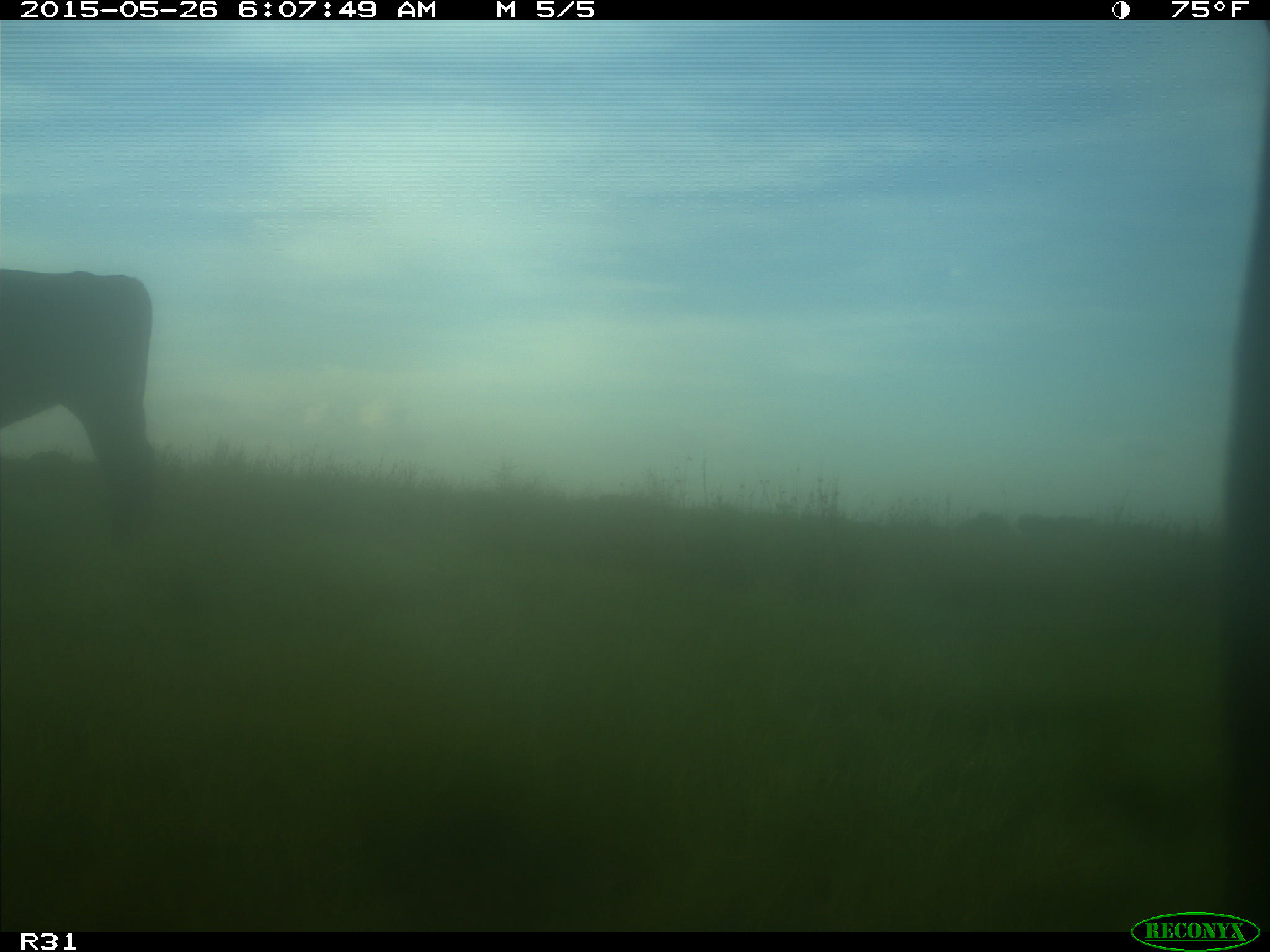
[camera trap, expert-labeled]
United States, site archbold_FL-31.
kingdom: Animalia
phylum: Chordata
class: Mammalia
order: Artiodactyla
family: Bovidae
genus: Bos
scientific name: Bos taurus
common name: domestic cow